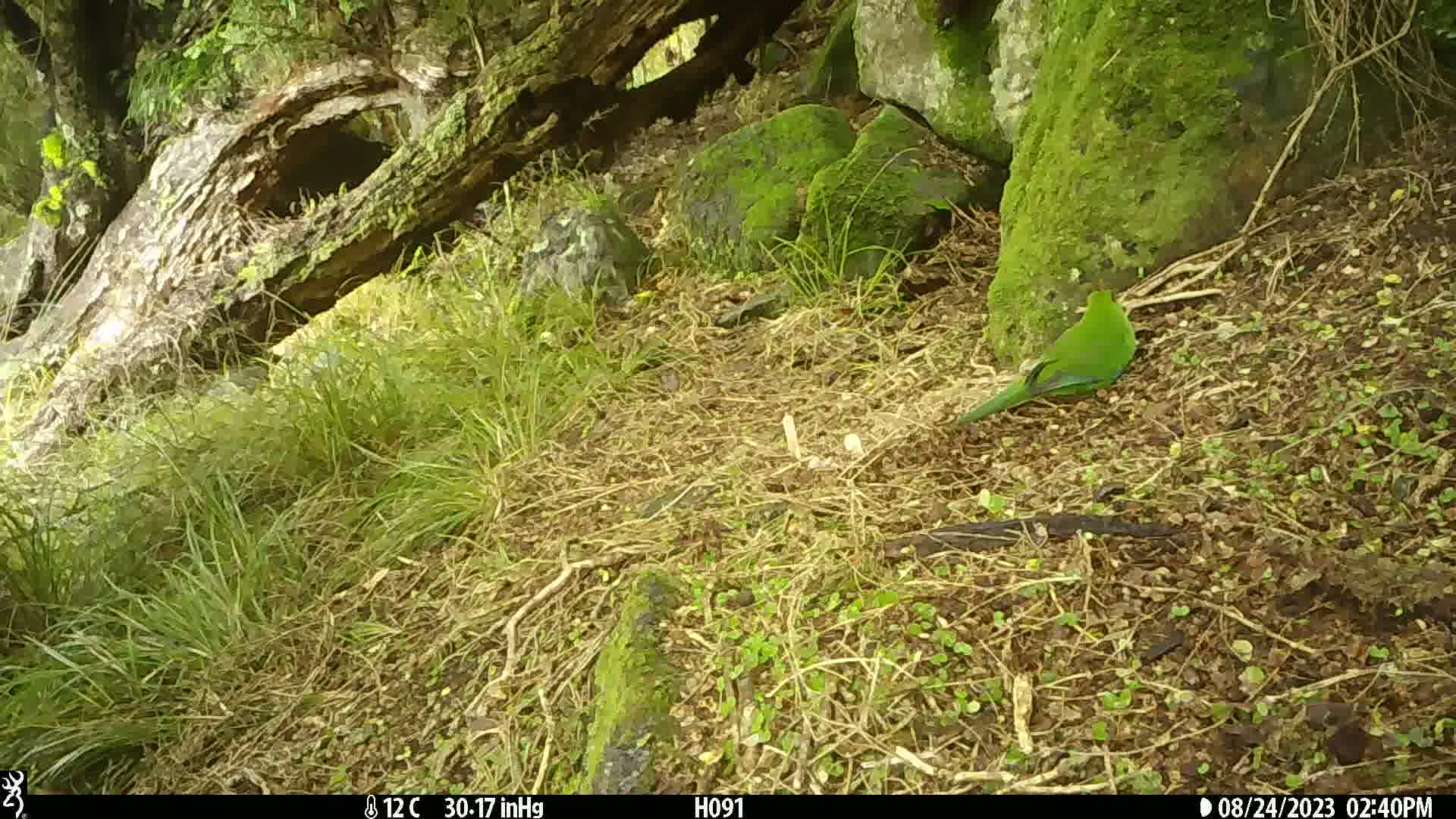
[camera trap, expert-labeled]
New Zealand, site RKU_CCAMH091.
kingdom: Animalia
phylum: Chordata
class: Aves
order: Psittaciformes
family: Psittaculidae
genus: Cyanoramphus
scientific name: Cyanoramphus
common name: parakeet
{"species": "parakeet (Cyanoramphus)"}